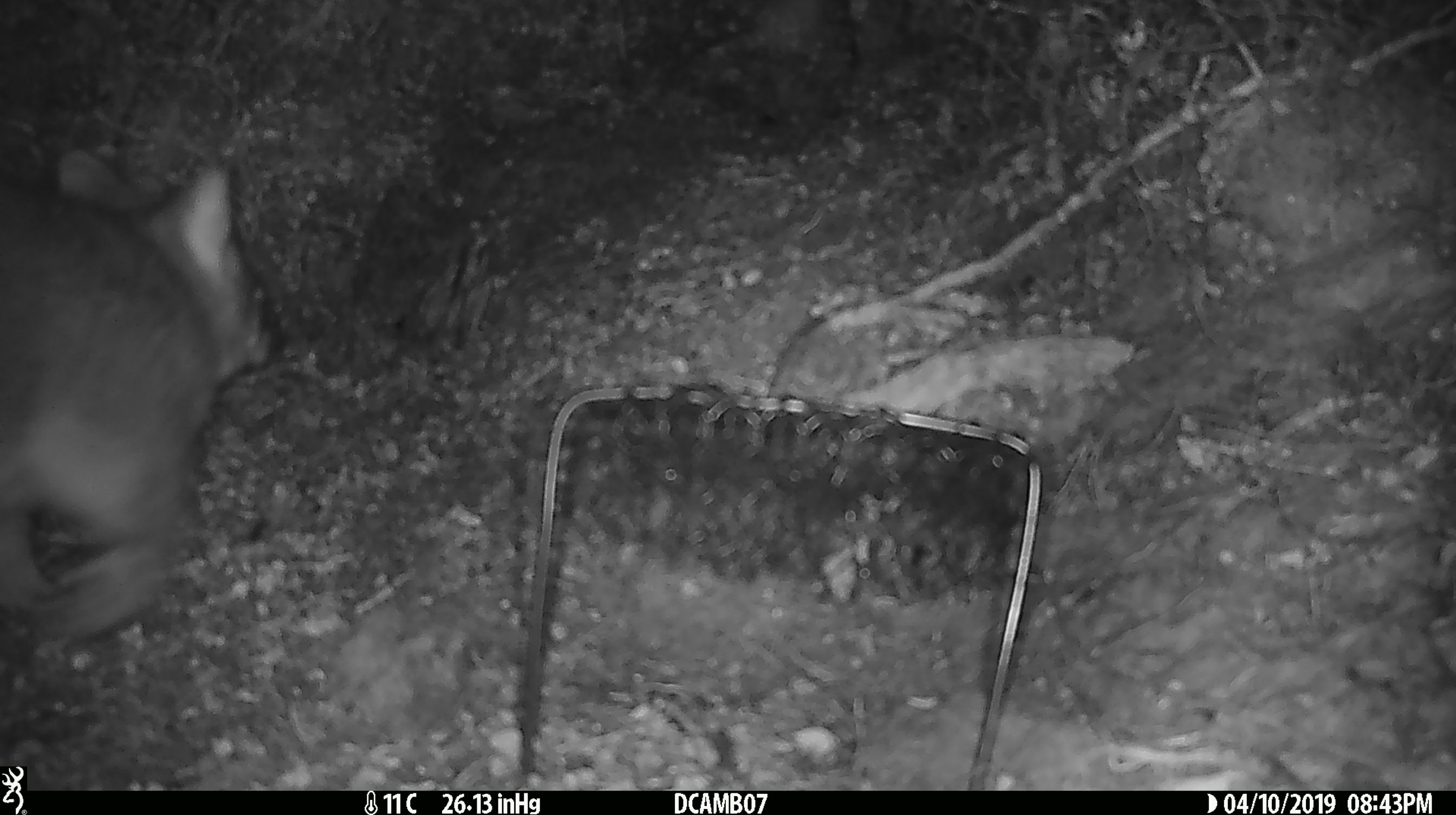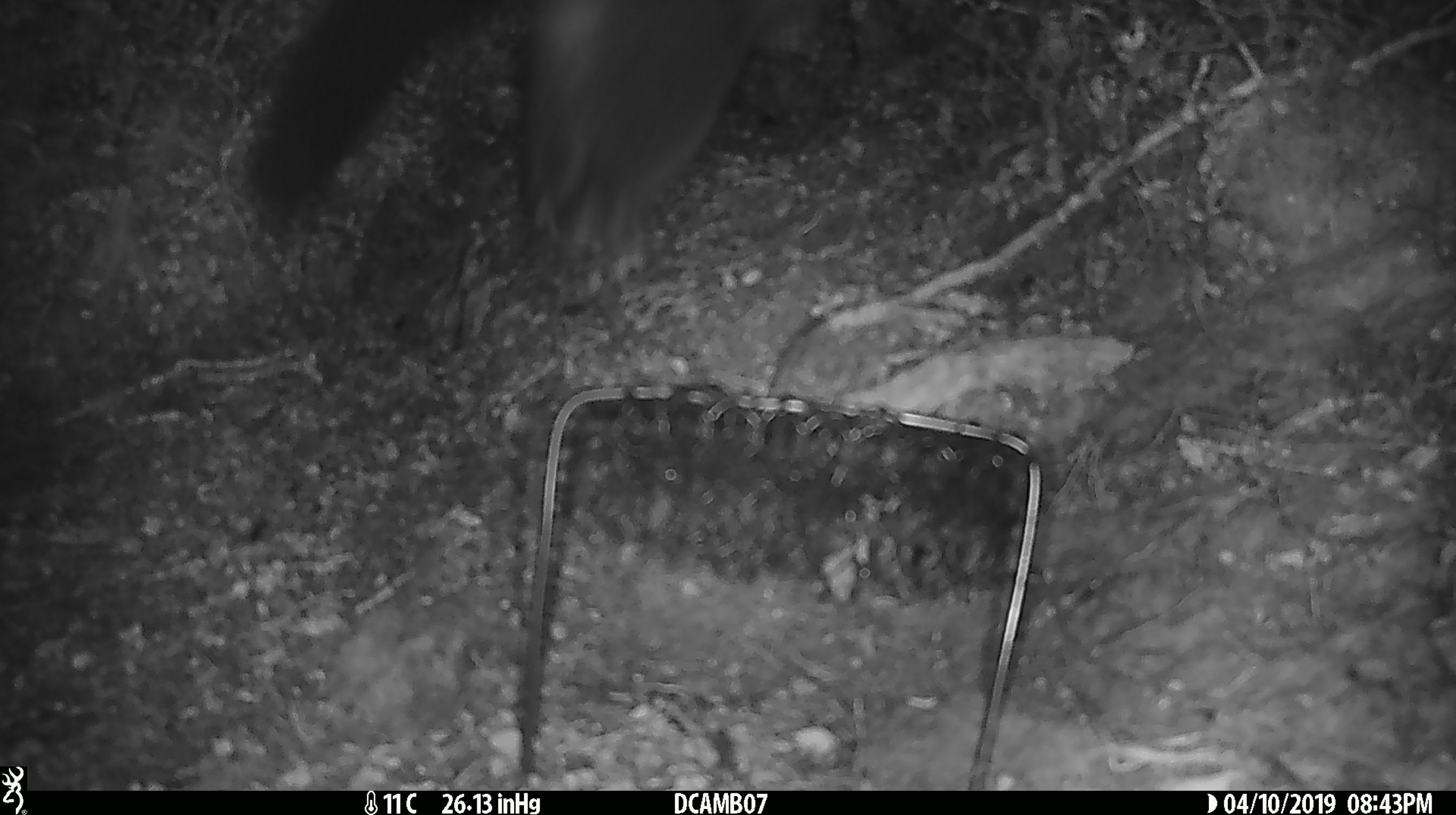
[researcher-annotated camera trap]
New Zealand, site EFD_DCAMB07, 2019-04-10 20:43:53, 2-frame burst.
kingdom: Animalia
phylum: Chordata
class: Mammalia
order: Diprotodontia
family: Phalangeridae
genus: Trichosurus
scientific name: Trichosurus vulpecula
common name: common brushtail possum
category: possum